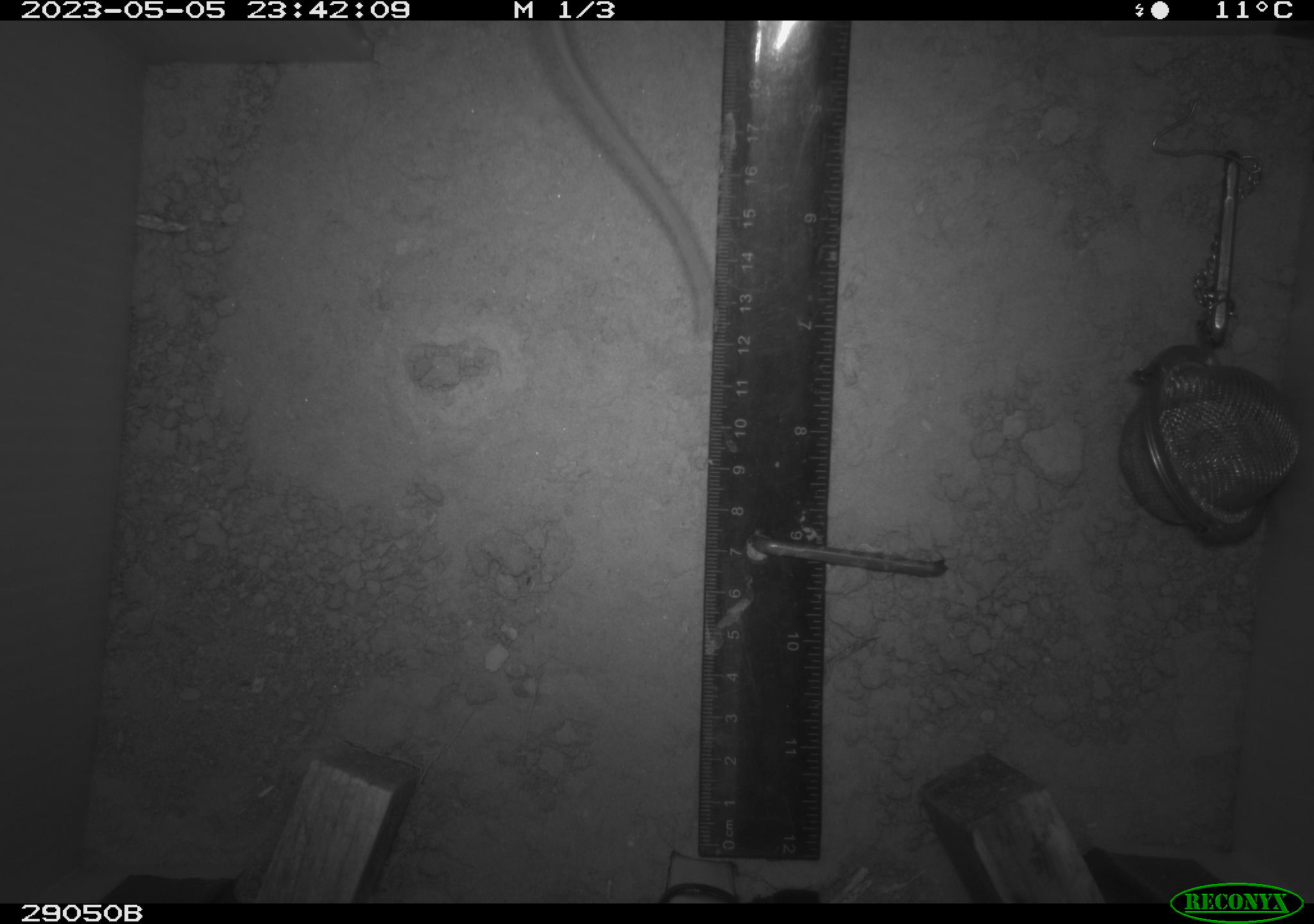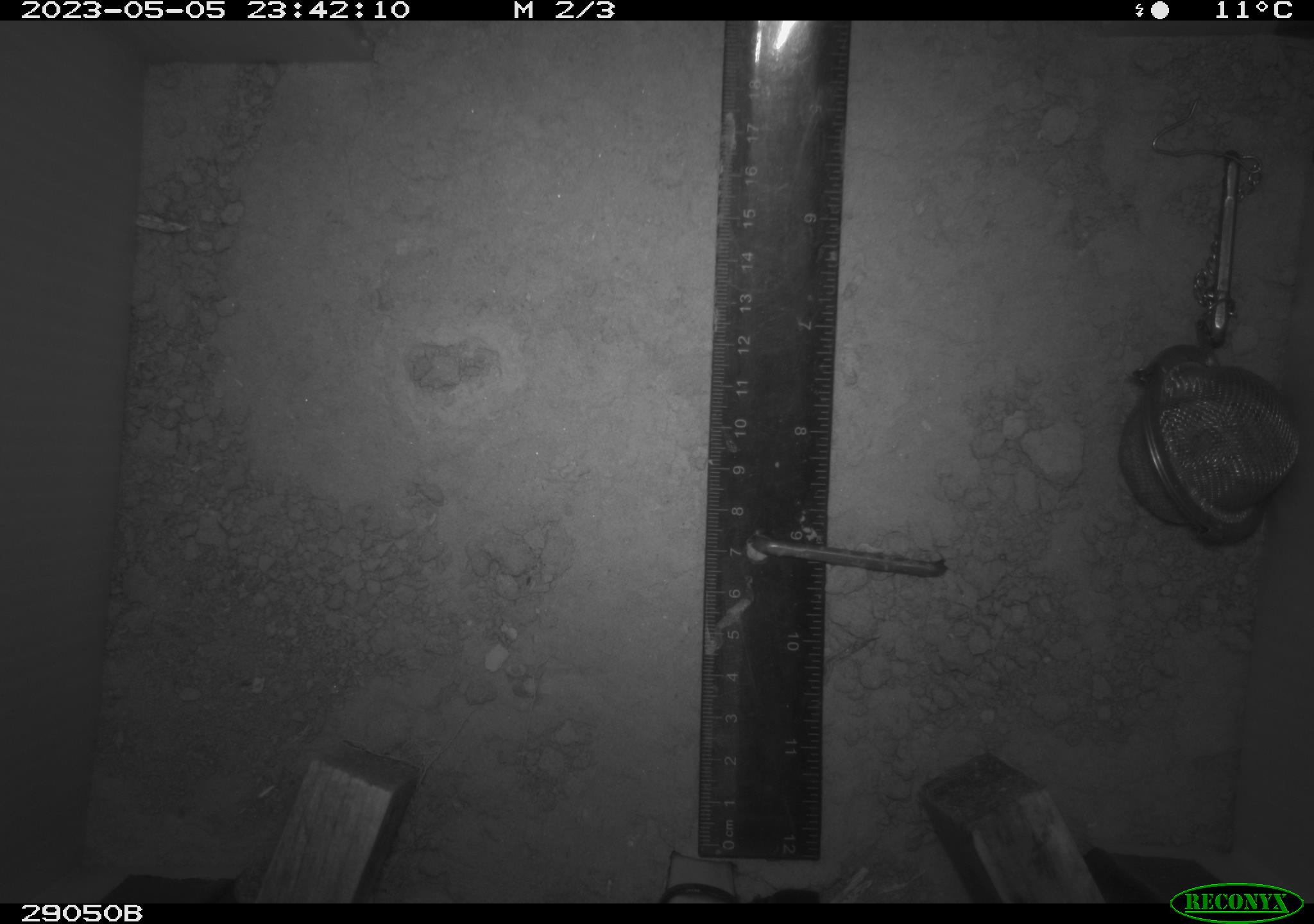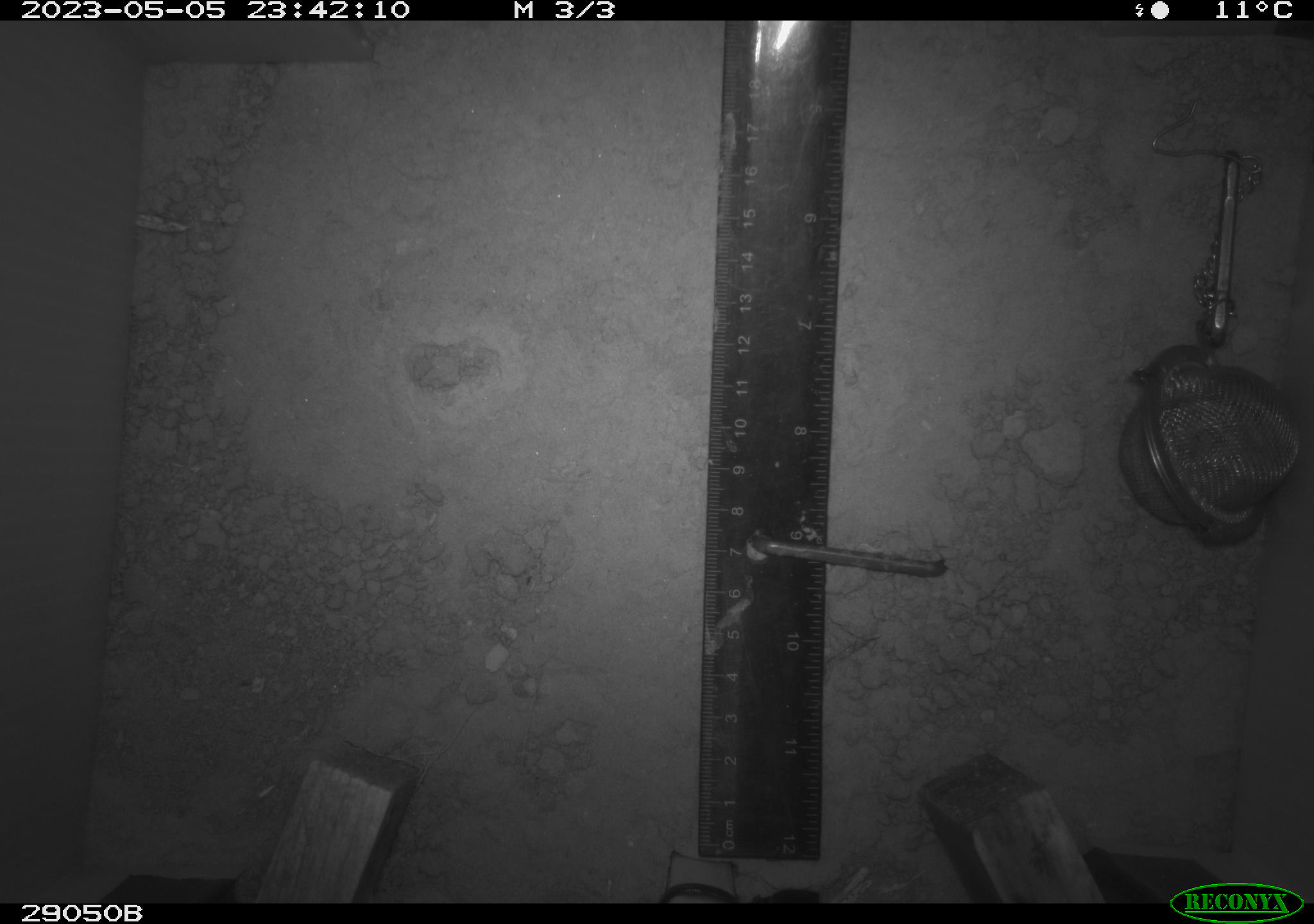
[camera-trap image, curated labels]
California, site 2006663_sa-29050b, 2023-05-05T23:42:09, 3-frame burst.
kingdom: Animalia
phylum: Chordata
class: Mammalia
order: Rodentia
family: Cricetidae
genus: Peromyscus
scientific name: Peromyscus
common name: deer mice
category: peromyscus species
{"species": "peromyscus species (deer mice) (Peromyscus)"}